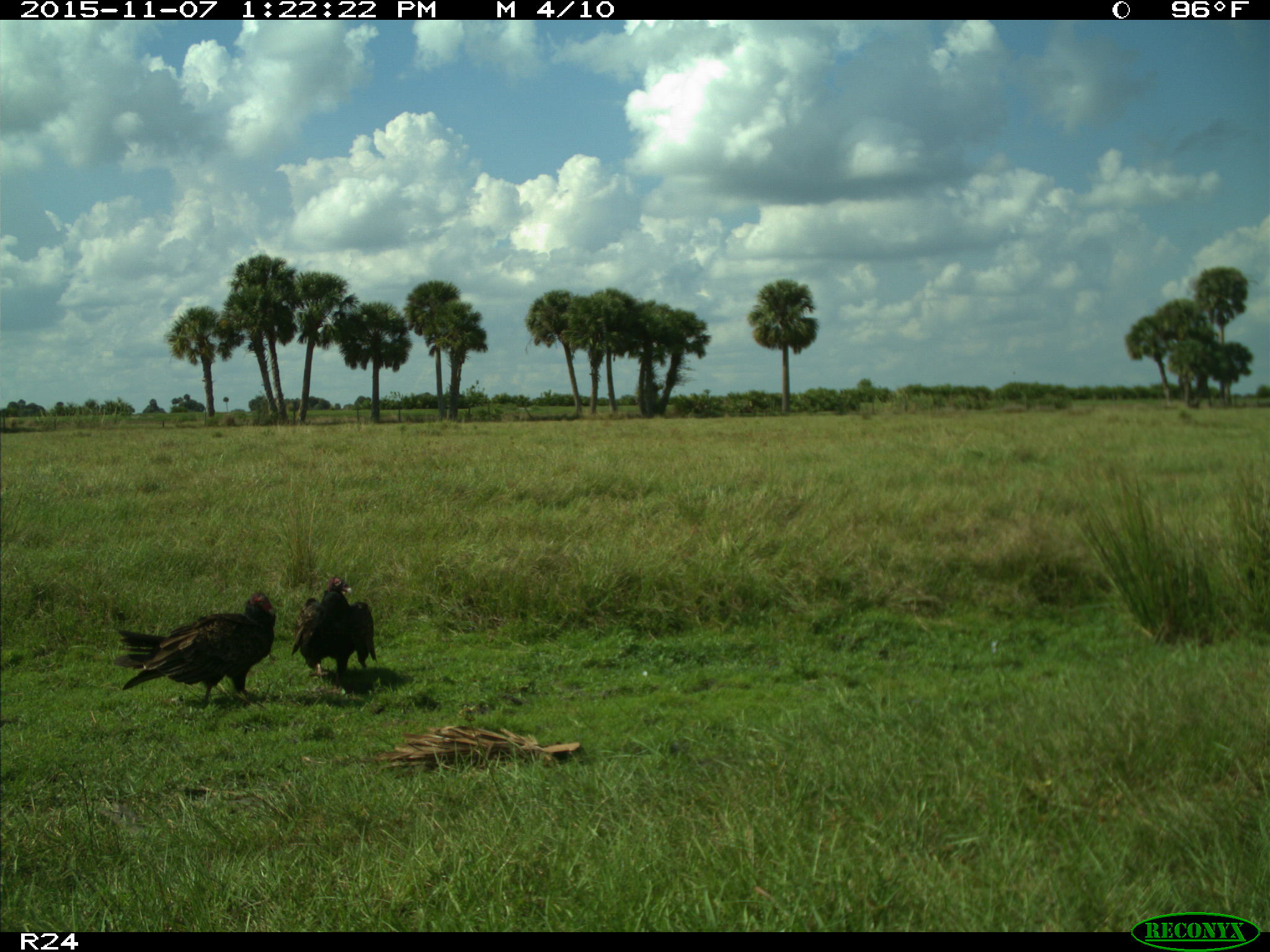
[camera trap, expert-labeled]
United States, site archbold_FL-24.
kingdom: Animalia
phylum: Chordata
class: Aves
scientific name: Aves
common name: birds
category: unidentified bird